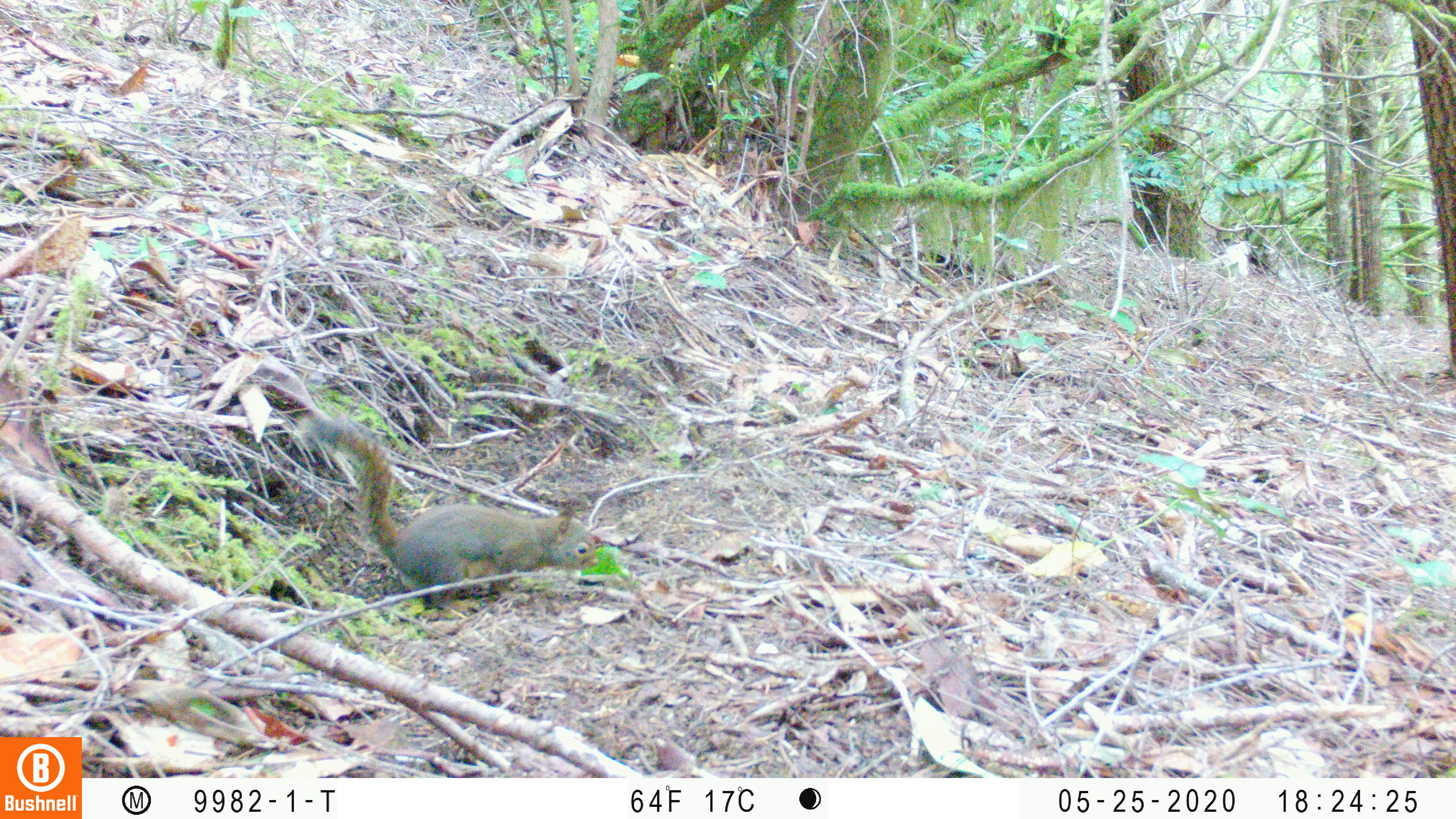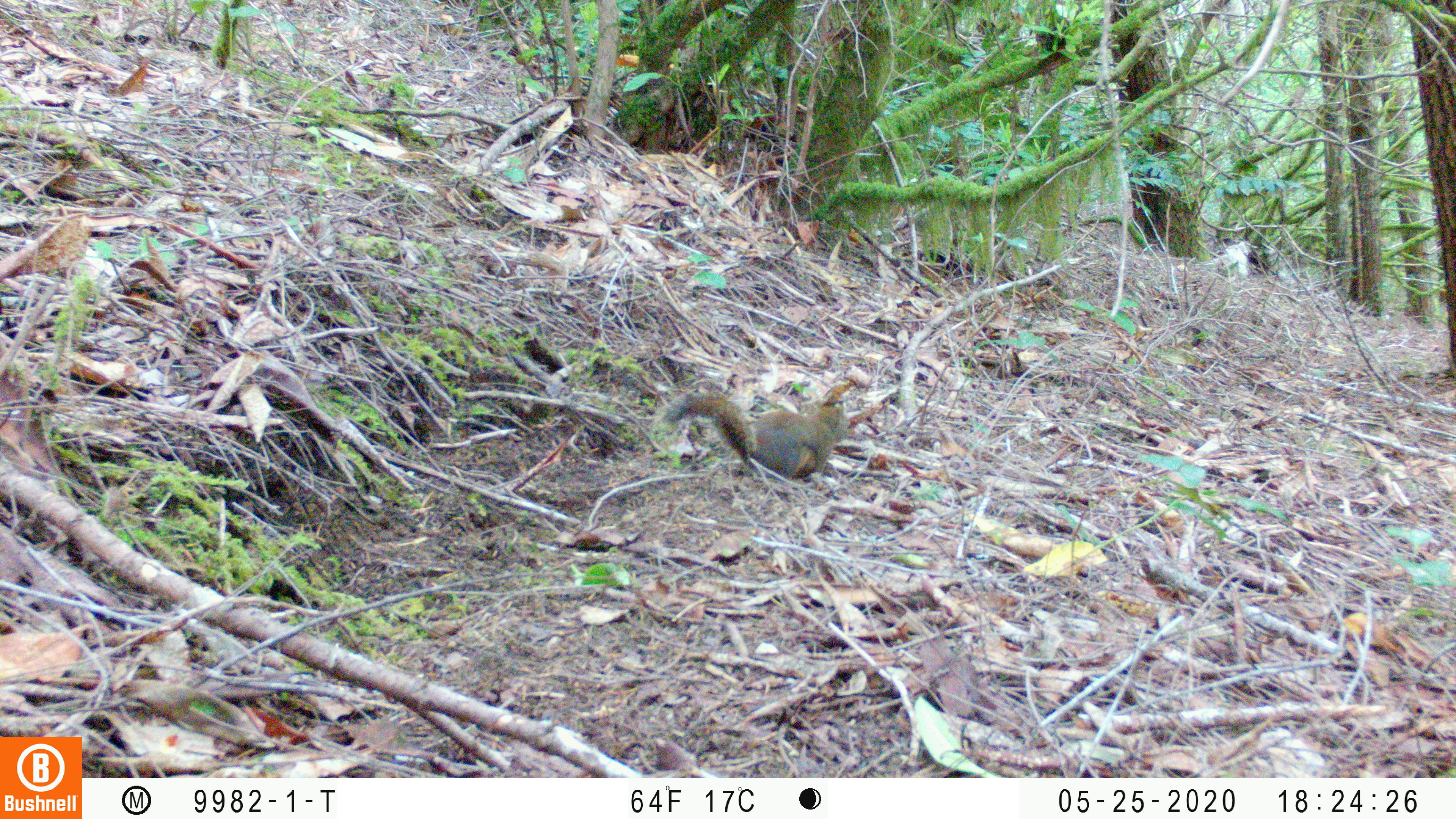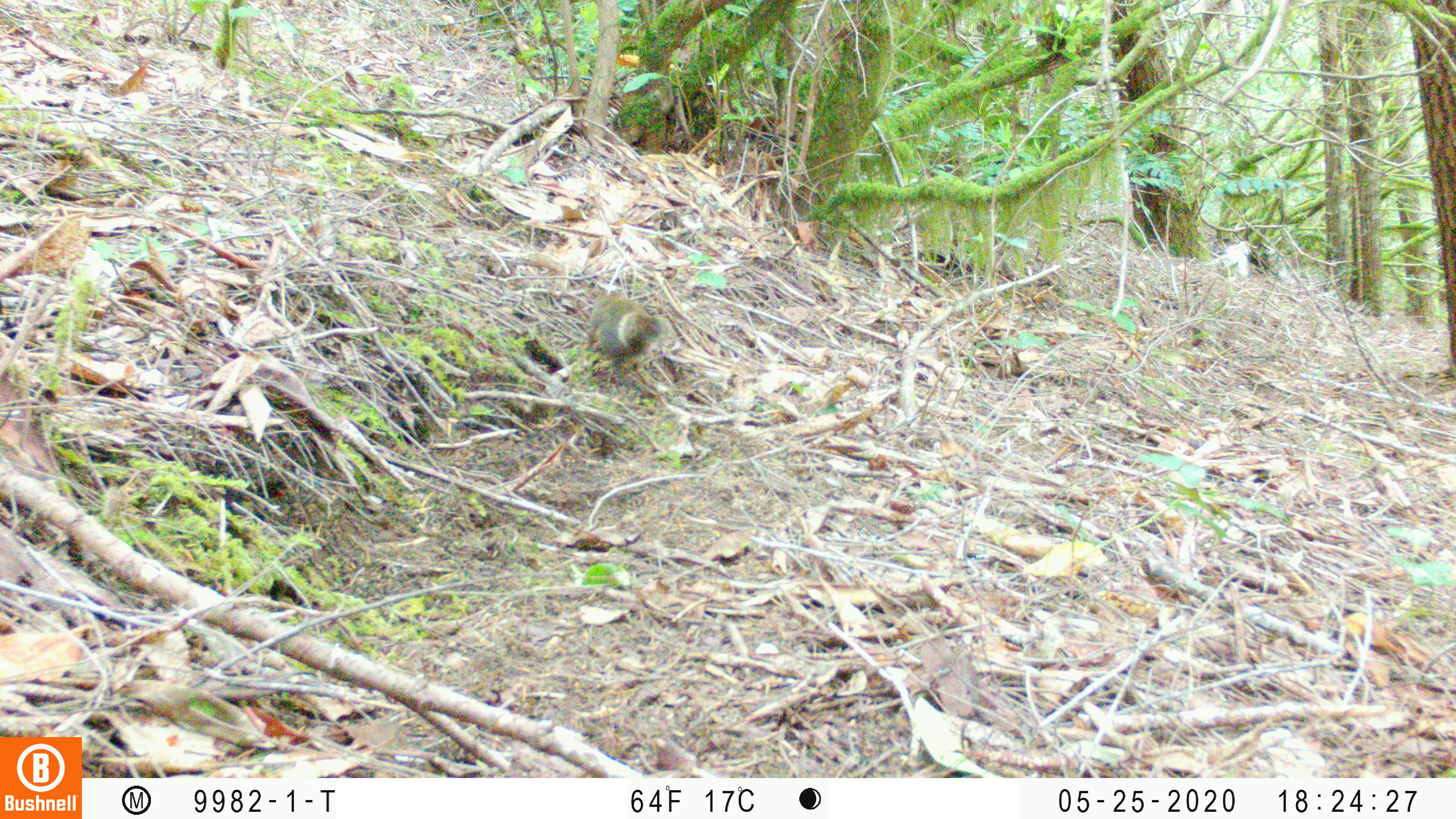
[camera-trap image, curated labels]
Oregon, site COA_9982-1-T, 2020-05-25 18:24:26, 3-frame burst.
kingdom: Animalia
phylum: Chordata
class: Mammalia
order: Rodentia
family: Sciuridae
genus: Tamiasciurus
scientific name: Tamiasciurus douglasii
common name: douglas squirrel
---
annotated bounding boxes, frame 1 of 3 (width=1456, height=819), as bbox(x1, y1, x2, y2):
douglas squirrel: bbox(310, 424, 609, 599)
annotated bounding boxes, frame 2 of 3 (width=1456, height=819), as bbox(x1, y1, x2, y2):
douglas squirrel: bbox(659, 380, 853, 484)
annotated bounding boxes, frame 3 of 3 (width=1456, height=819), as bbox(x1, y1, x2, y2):
douglas squirrel: bbox(583, 282, 659, 364)